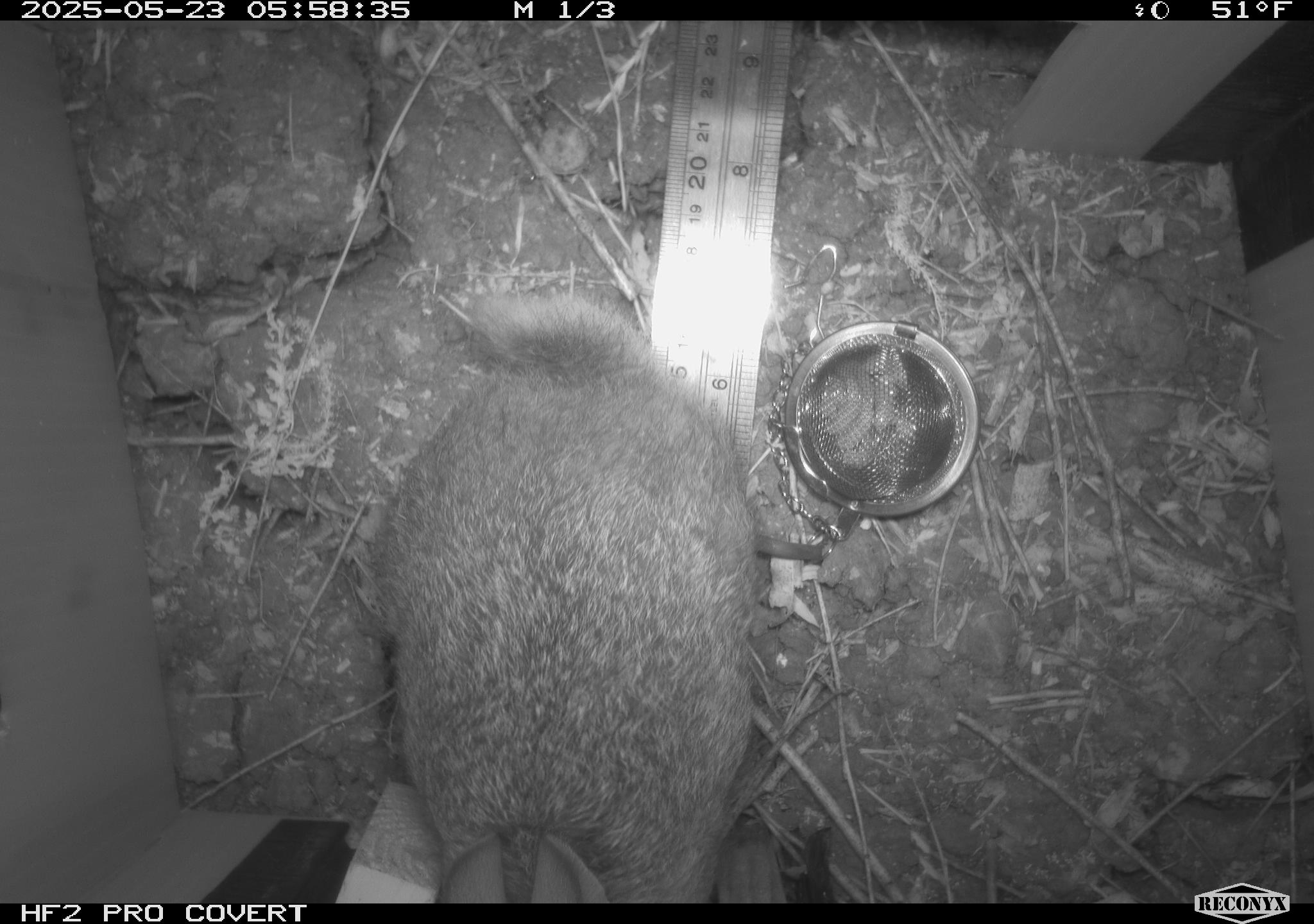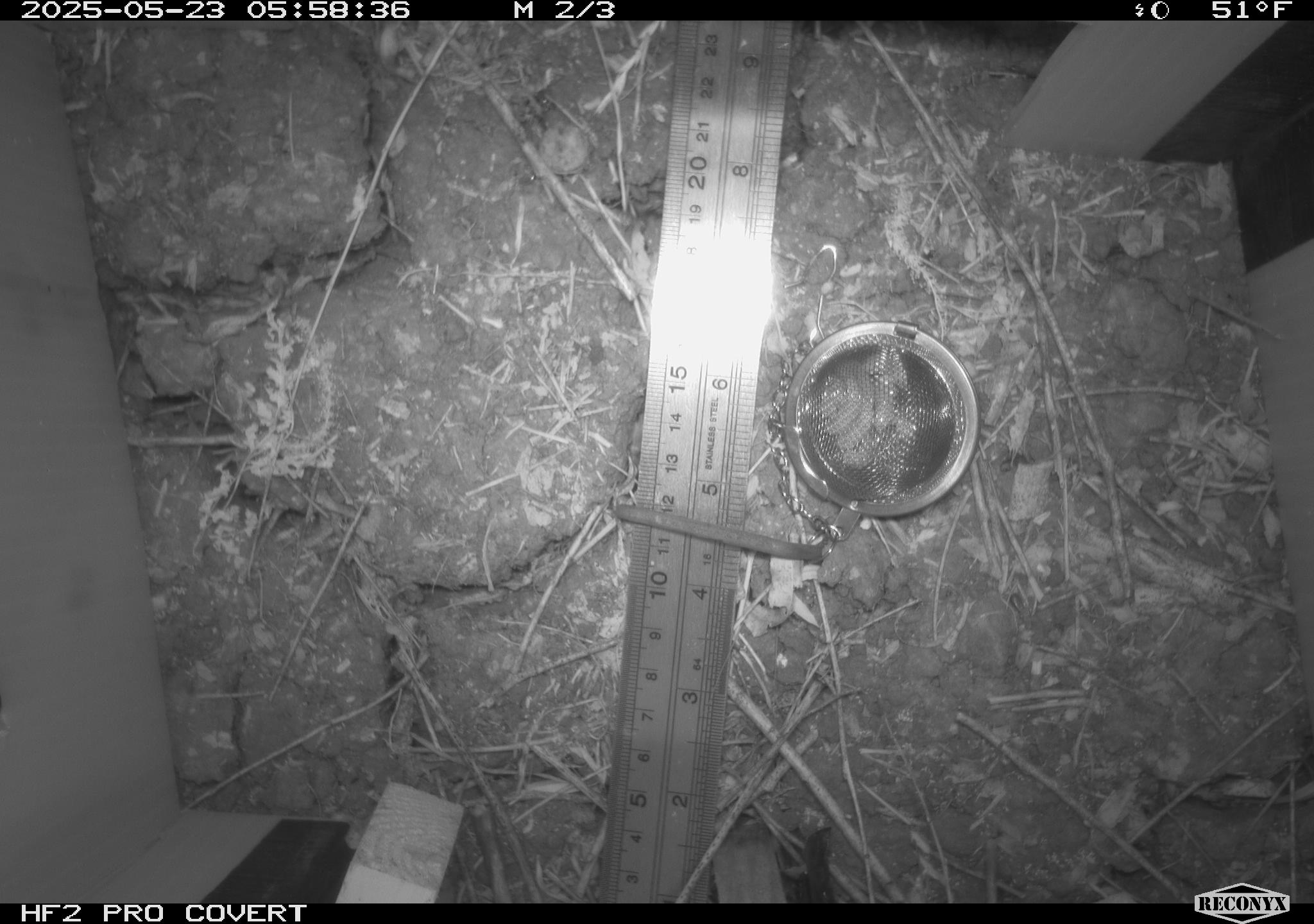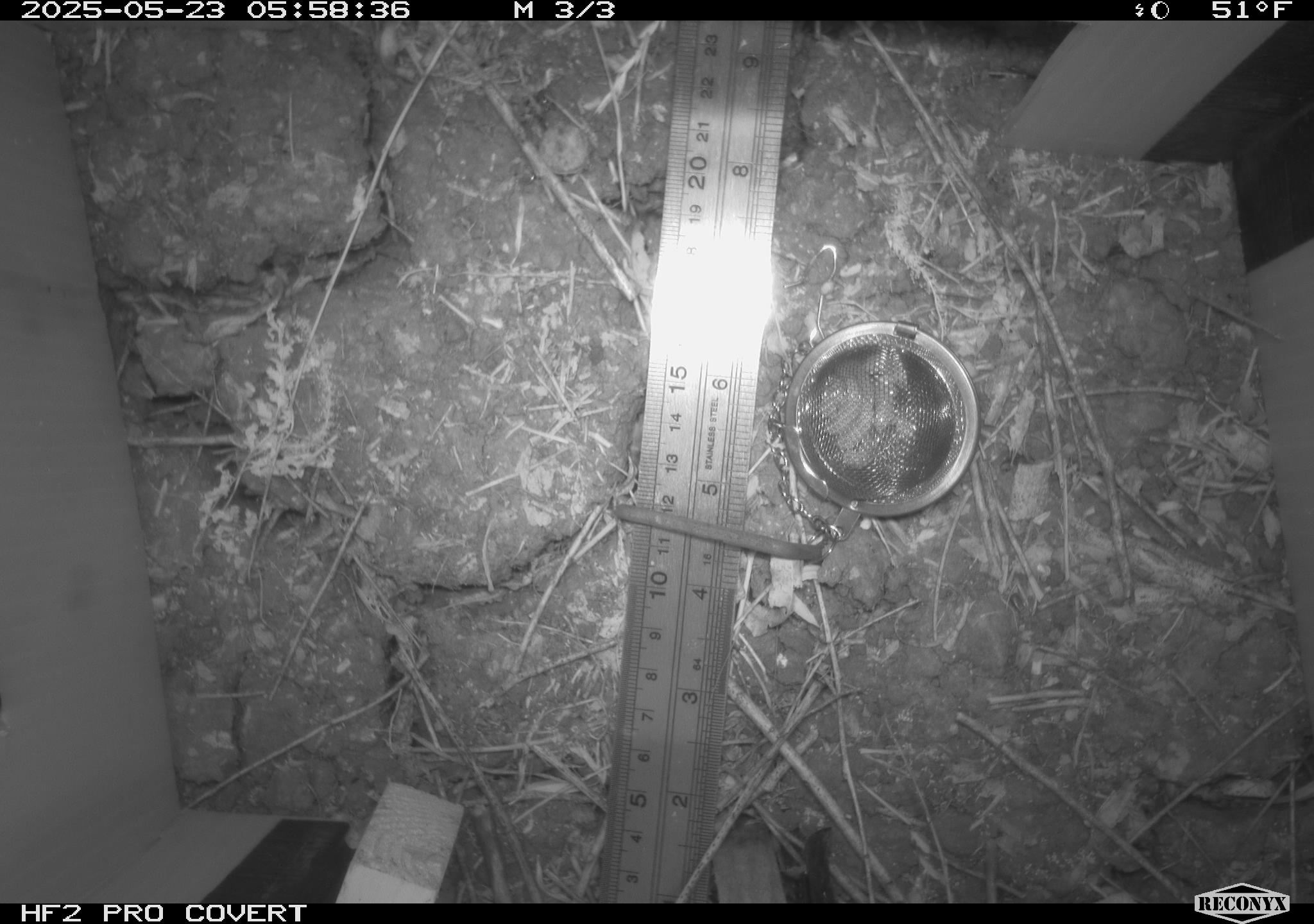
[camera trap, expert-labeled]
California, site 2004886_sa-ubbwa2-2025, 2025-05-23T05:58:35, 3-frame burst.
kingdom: Animalia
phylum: Chordata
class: Mammalia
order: Lagomorpha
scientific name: Lagomorpha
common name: hares, rabbits, and pikas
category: lagomorpha order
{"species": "lagomorpha order (hares, rabbits, and pikas) (Lagomorpha)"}